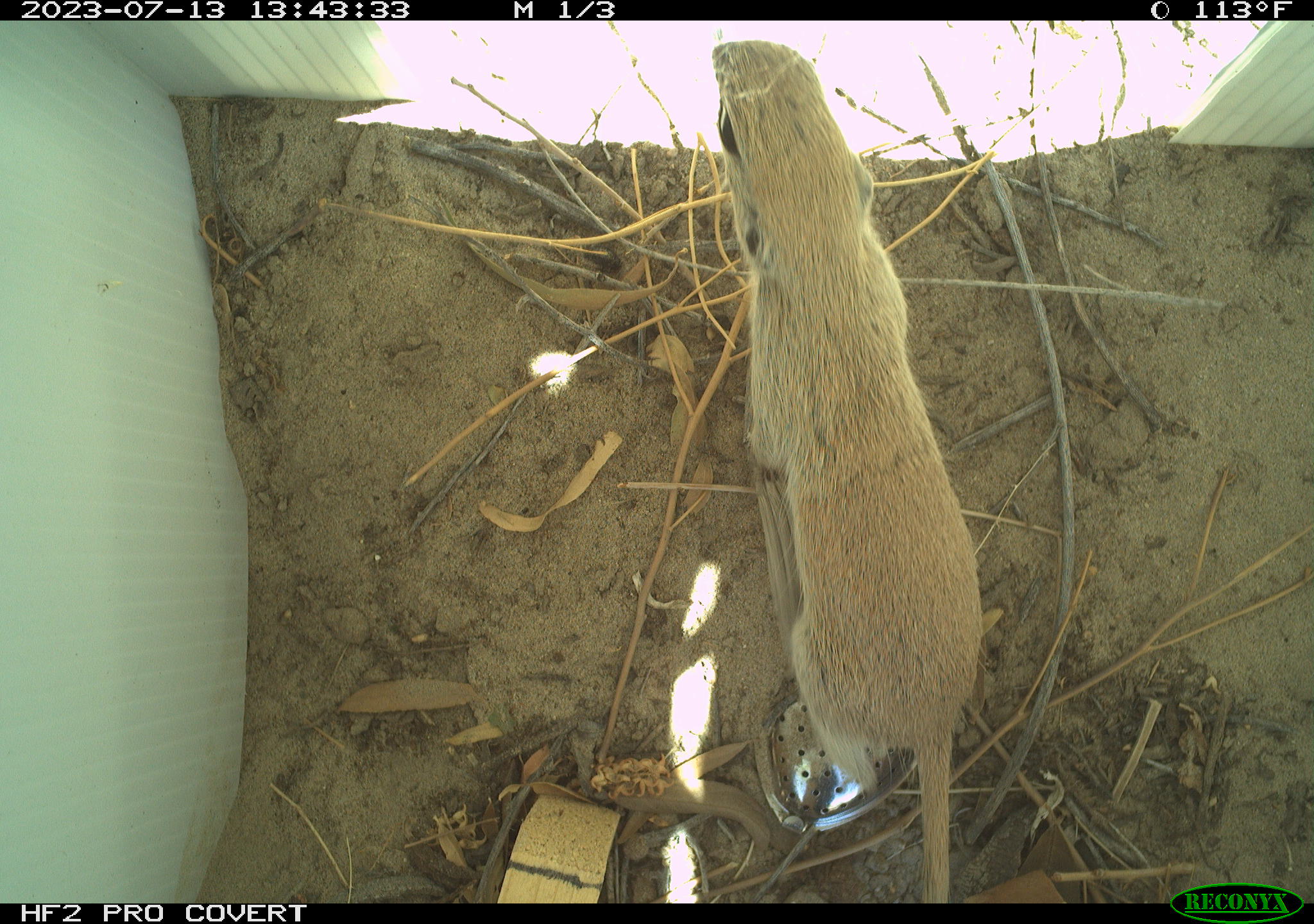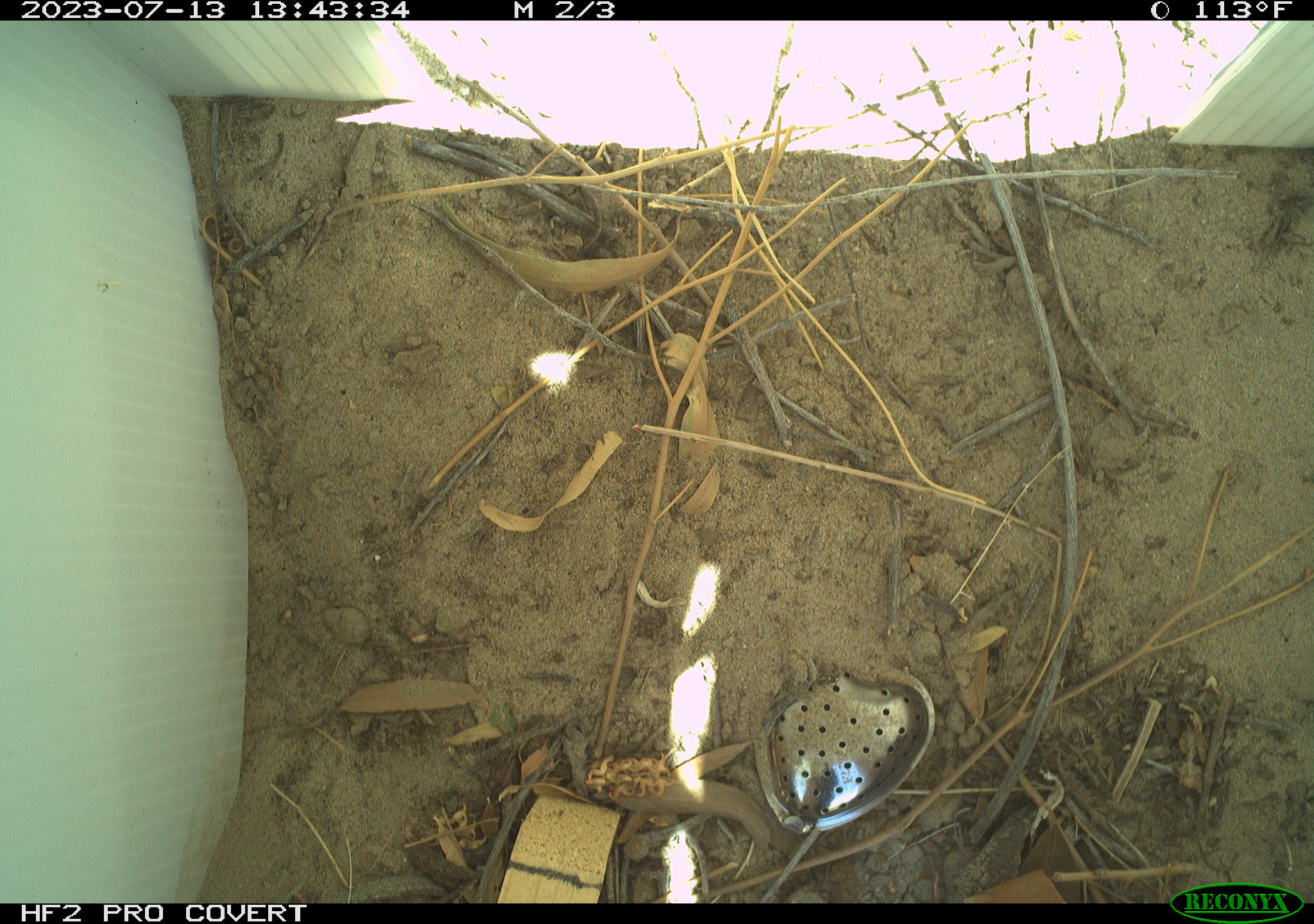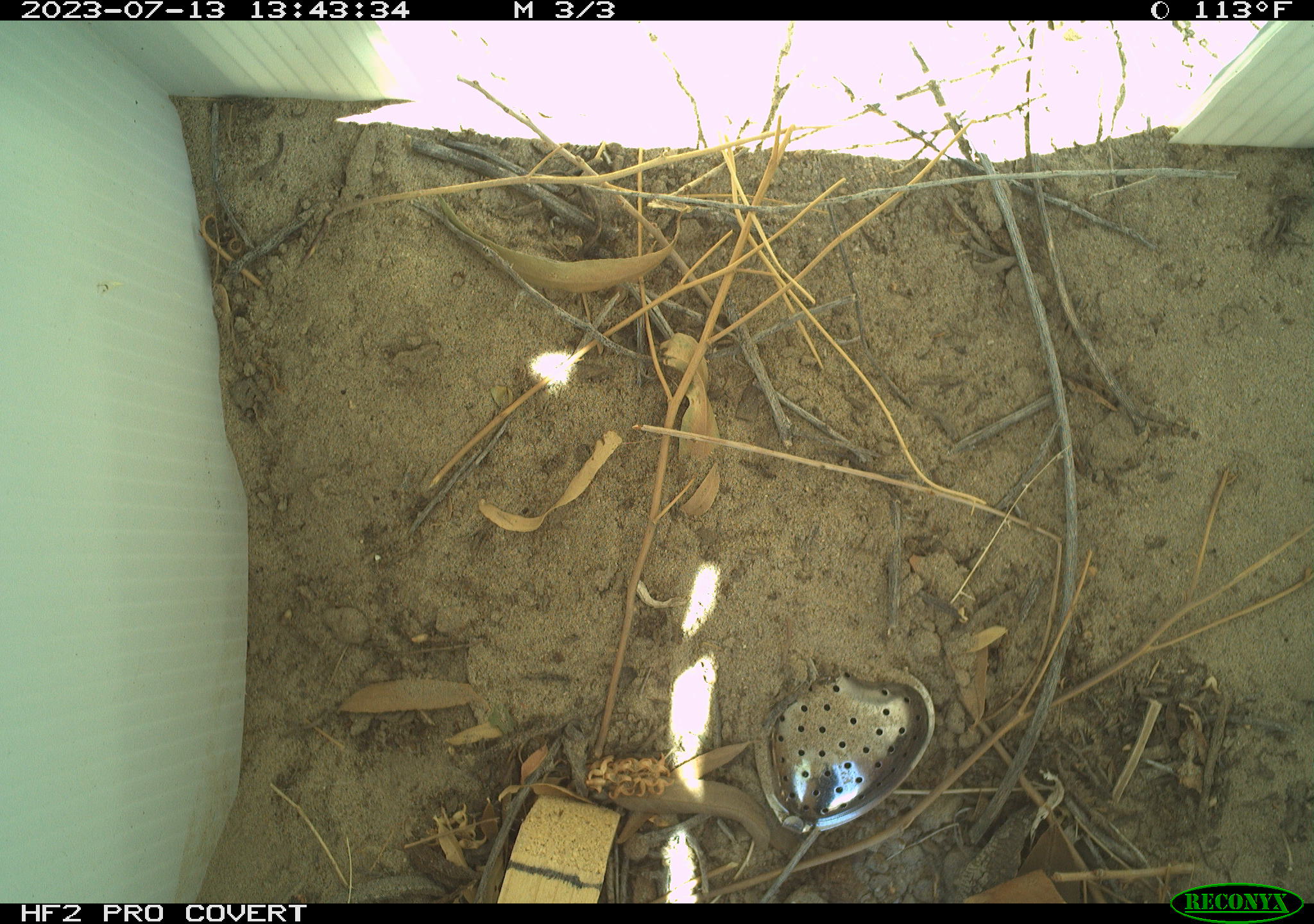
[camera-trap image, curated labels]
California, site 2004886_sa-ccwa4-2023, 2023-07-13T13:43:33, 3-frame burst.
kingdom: Animalia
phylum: Chordata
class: Mammalia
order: Rodentia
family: Sciuridae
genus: Xerospermophilus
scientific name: Xerospermophilus tereticaudus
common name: round-tailed ground squirrel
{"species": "round-tailed ground squirrel (Xerospermophilus tereticaudus)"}